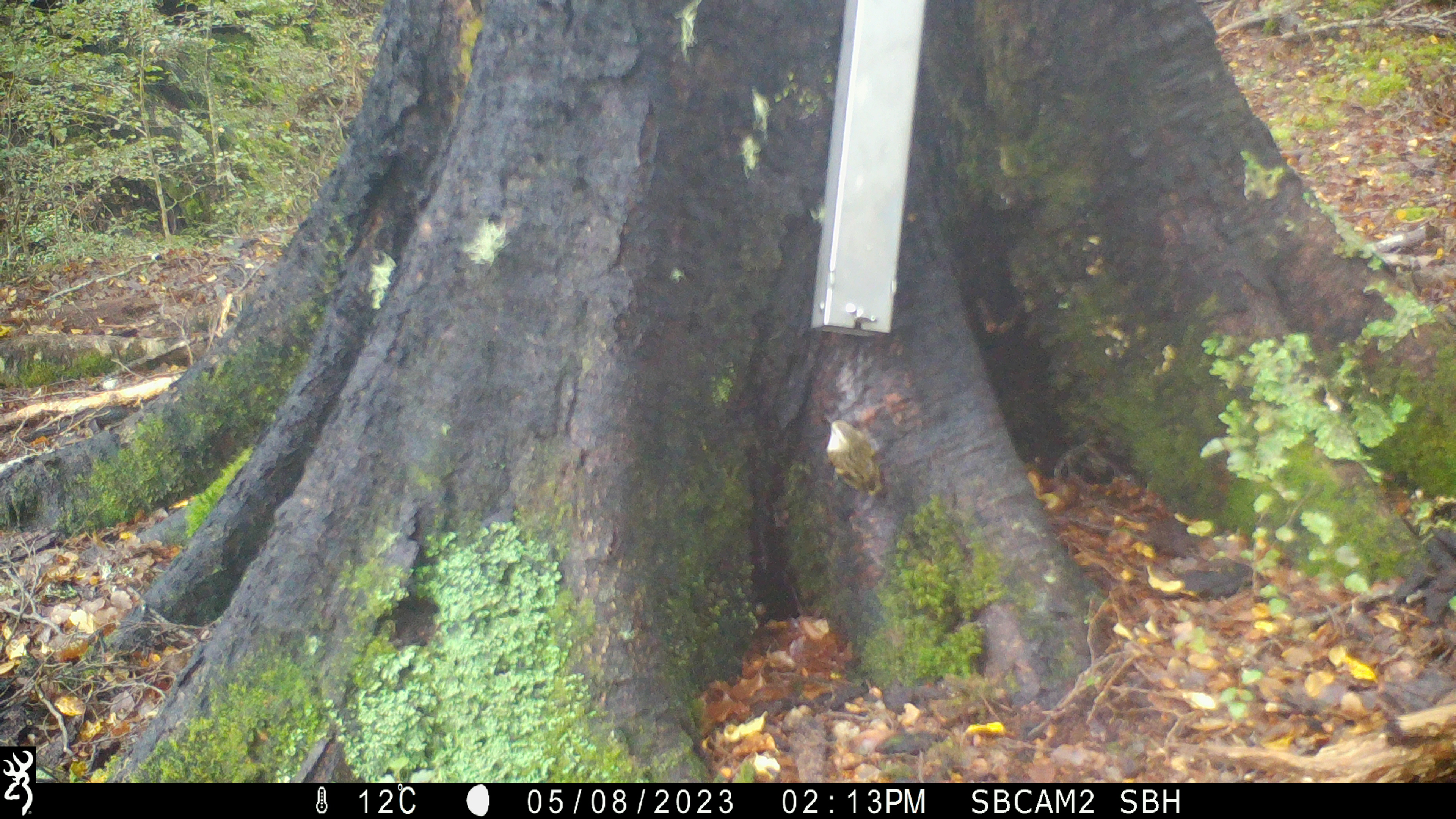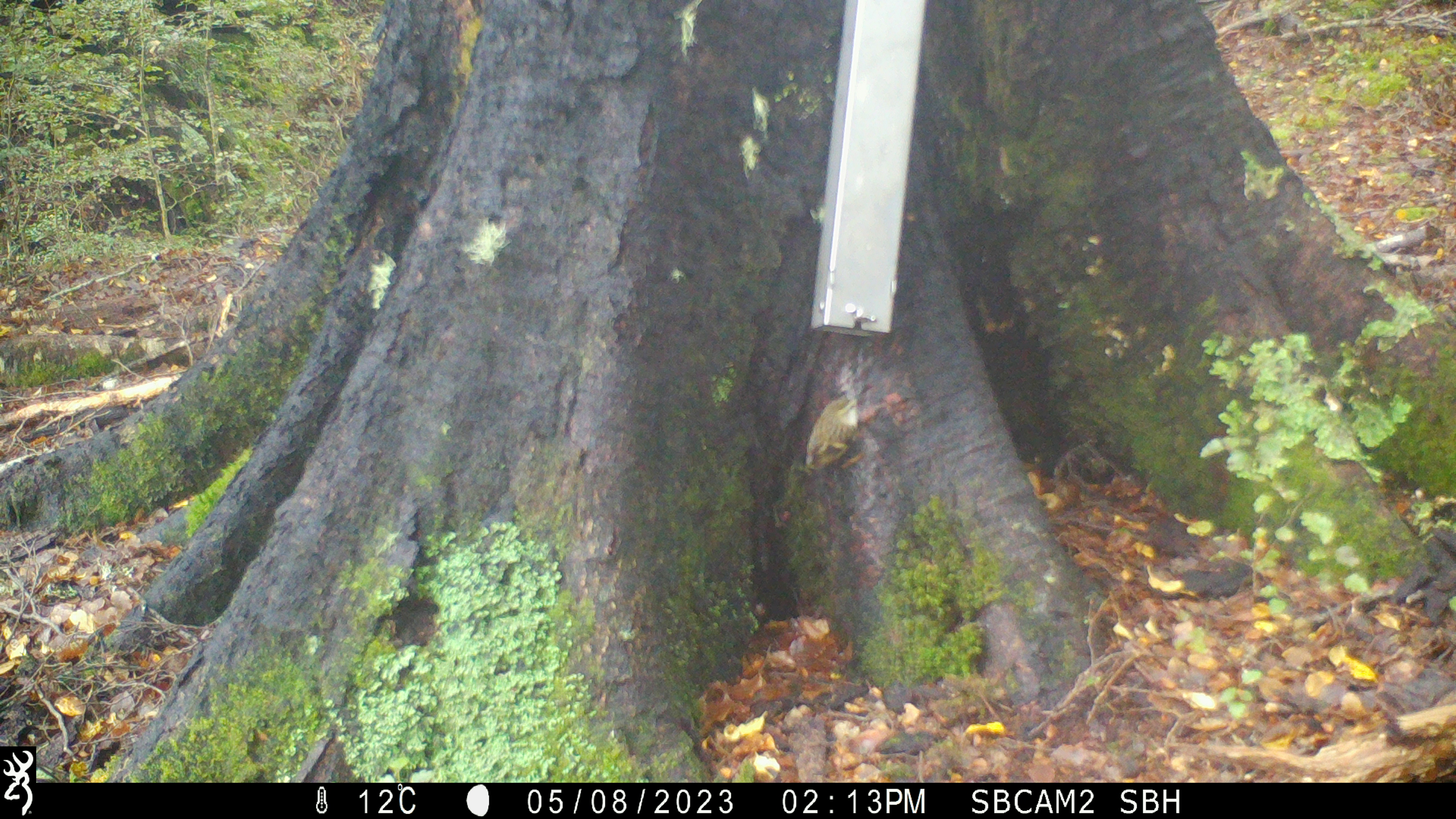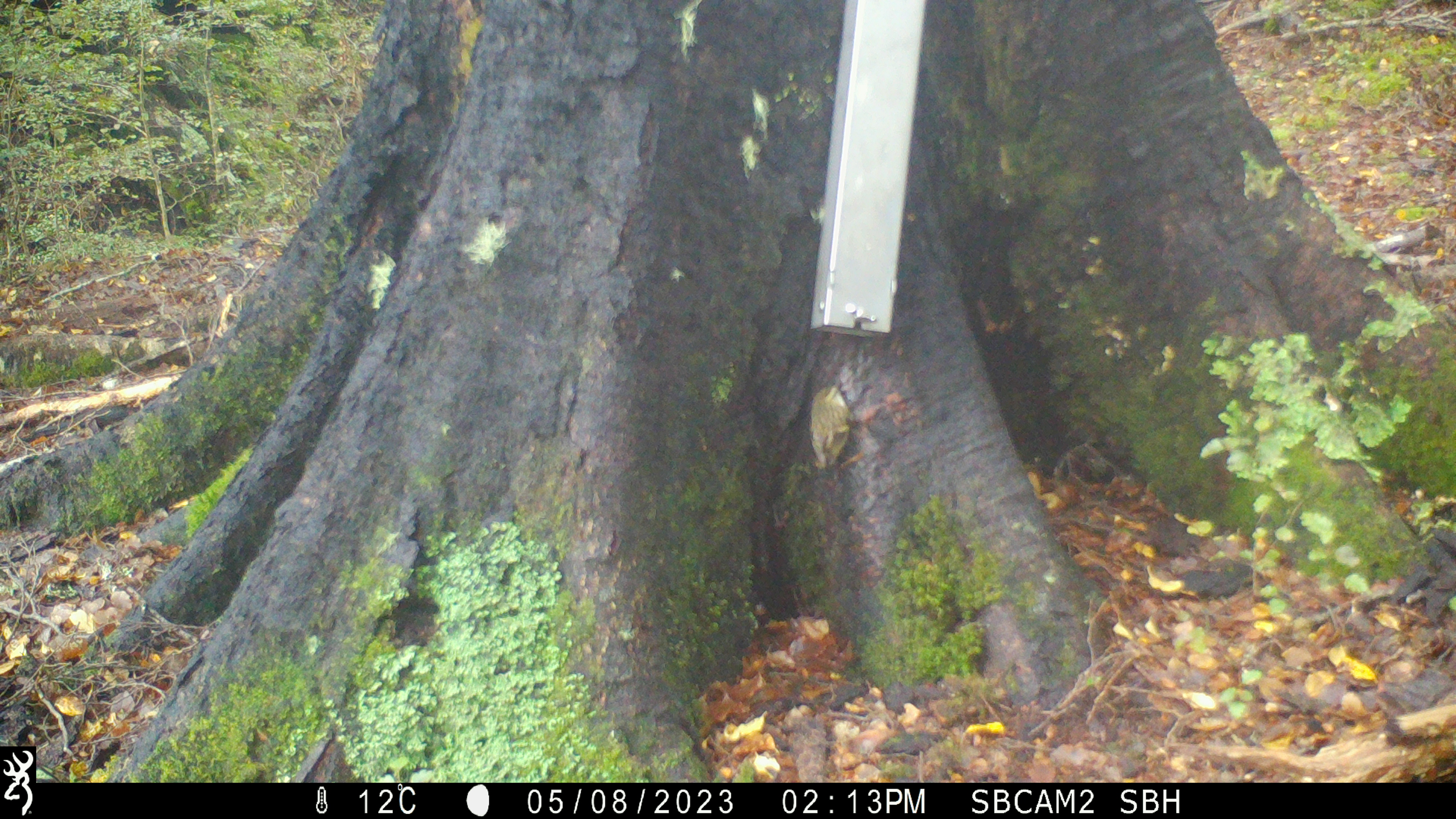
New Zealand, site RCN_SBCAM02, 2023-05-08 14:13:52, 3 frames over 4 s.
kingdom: Animalia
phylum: Chordata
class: Aves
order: Passeriformes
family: Acanthisittidae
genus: Acanthisitta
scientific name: Acanthisitta chloris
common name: rifleman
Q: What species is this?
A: Rifleman (Acanthisitta chloris).